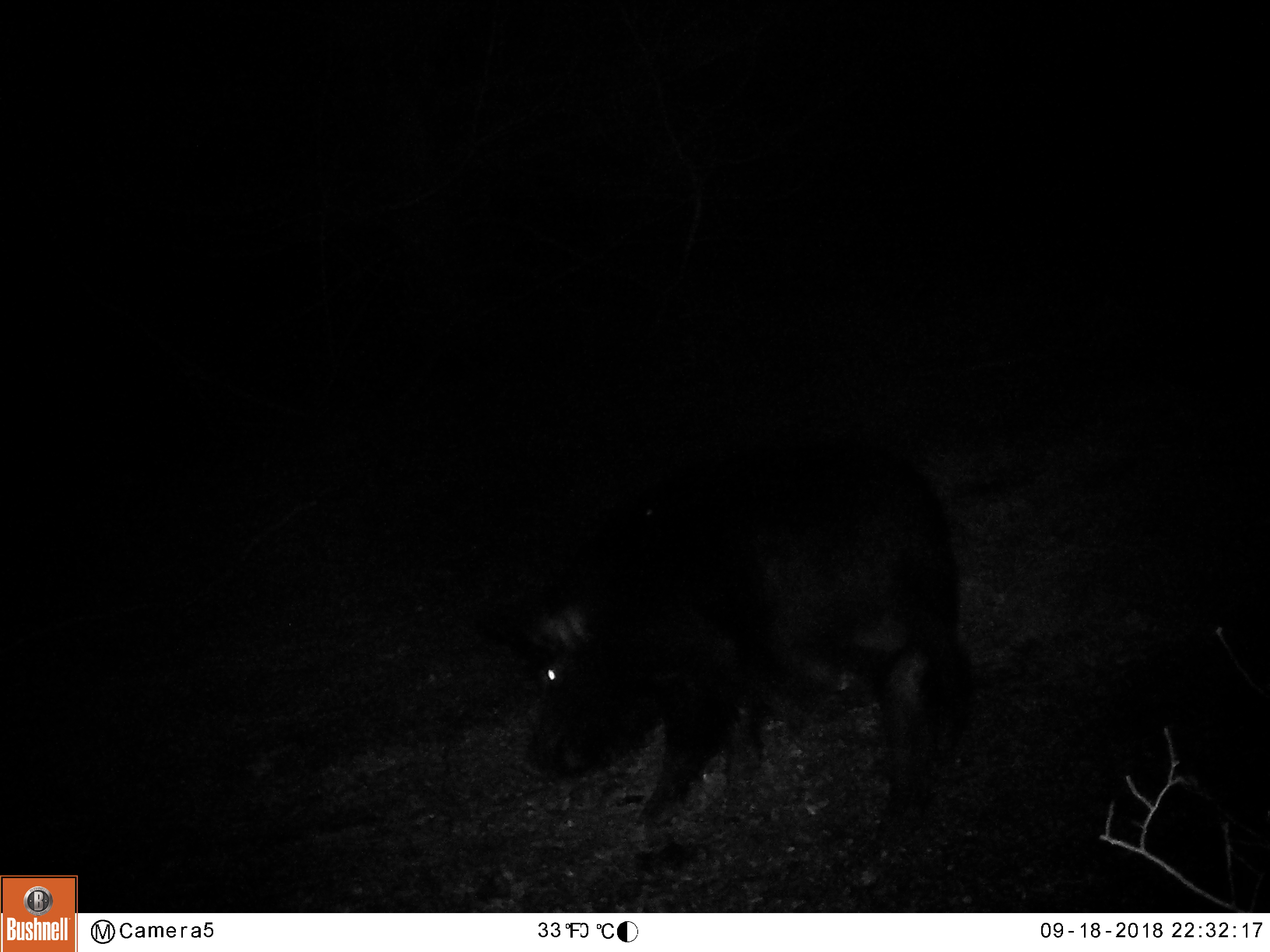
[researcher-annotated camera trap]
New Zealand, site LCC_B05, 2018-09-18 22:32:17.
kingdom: Animalia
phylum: Chordata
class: Mammalia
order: Artiodactyla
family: Suidae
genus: Sus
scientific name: Sus scrofa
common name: pig